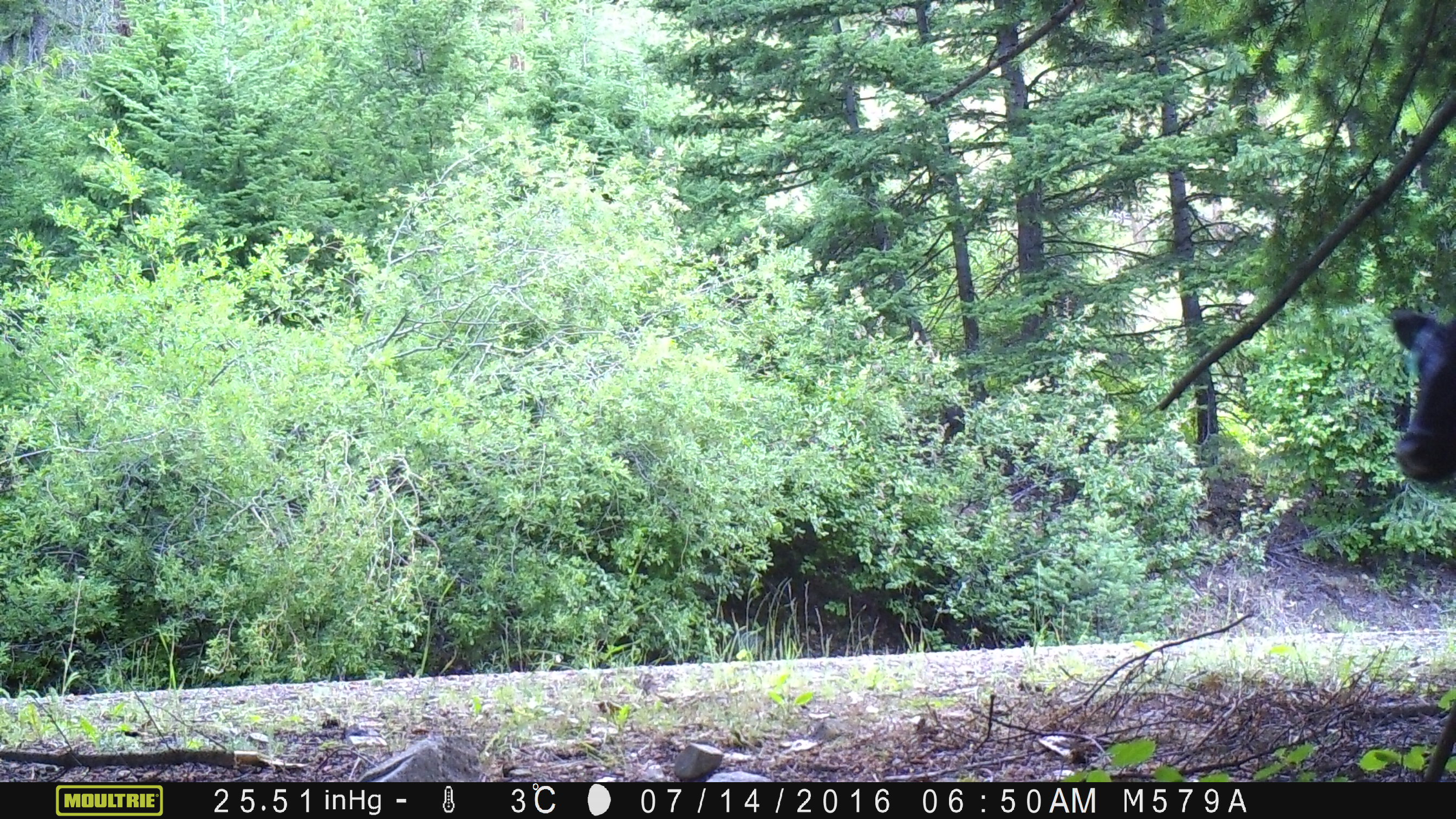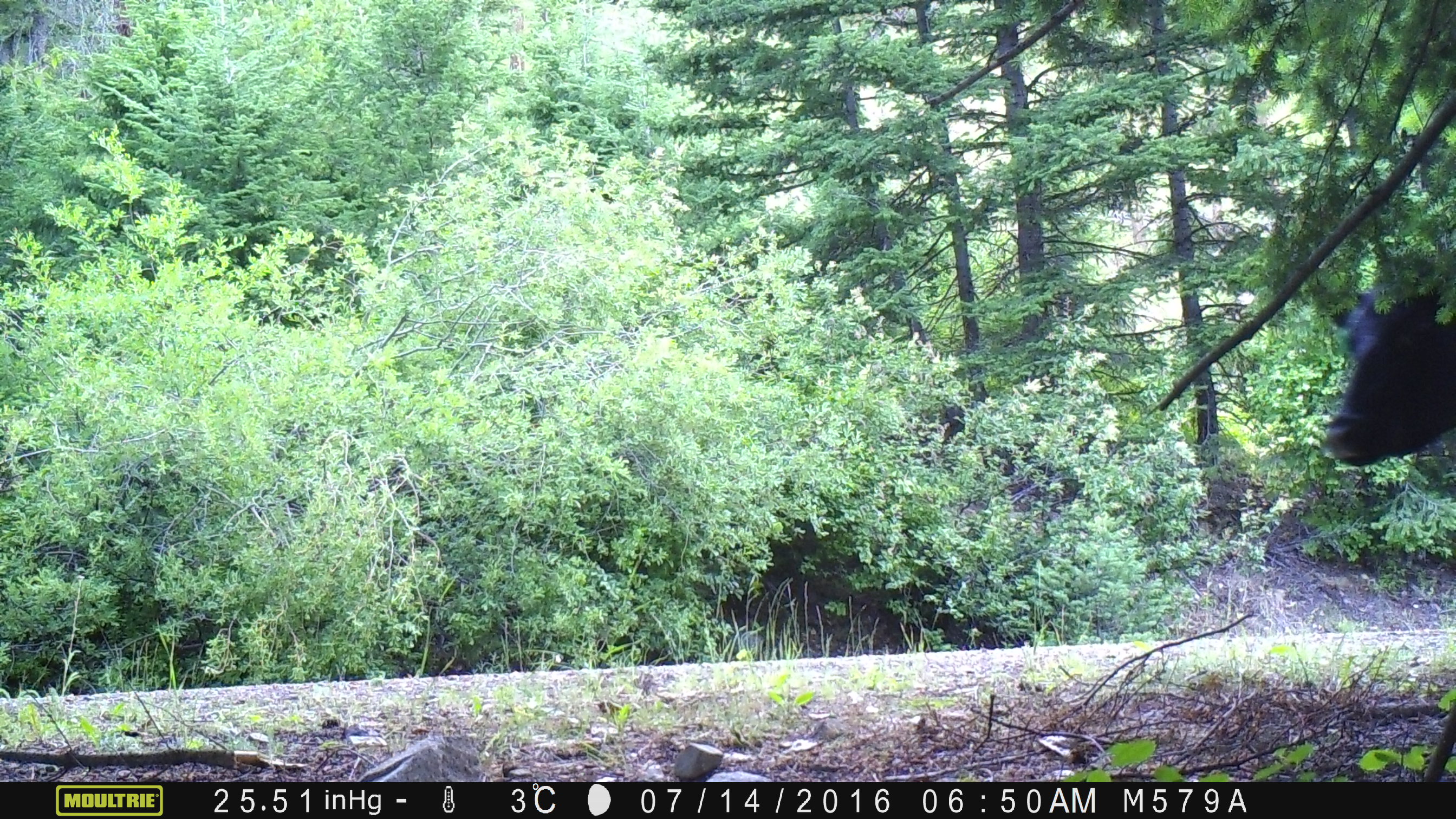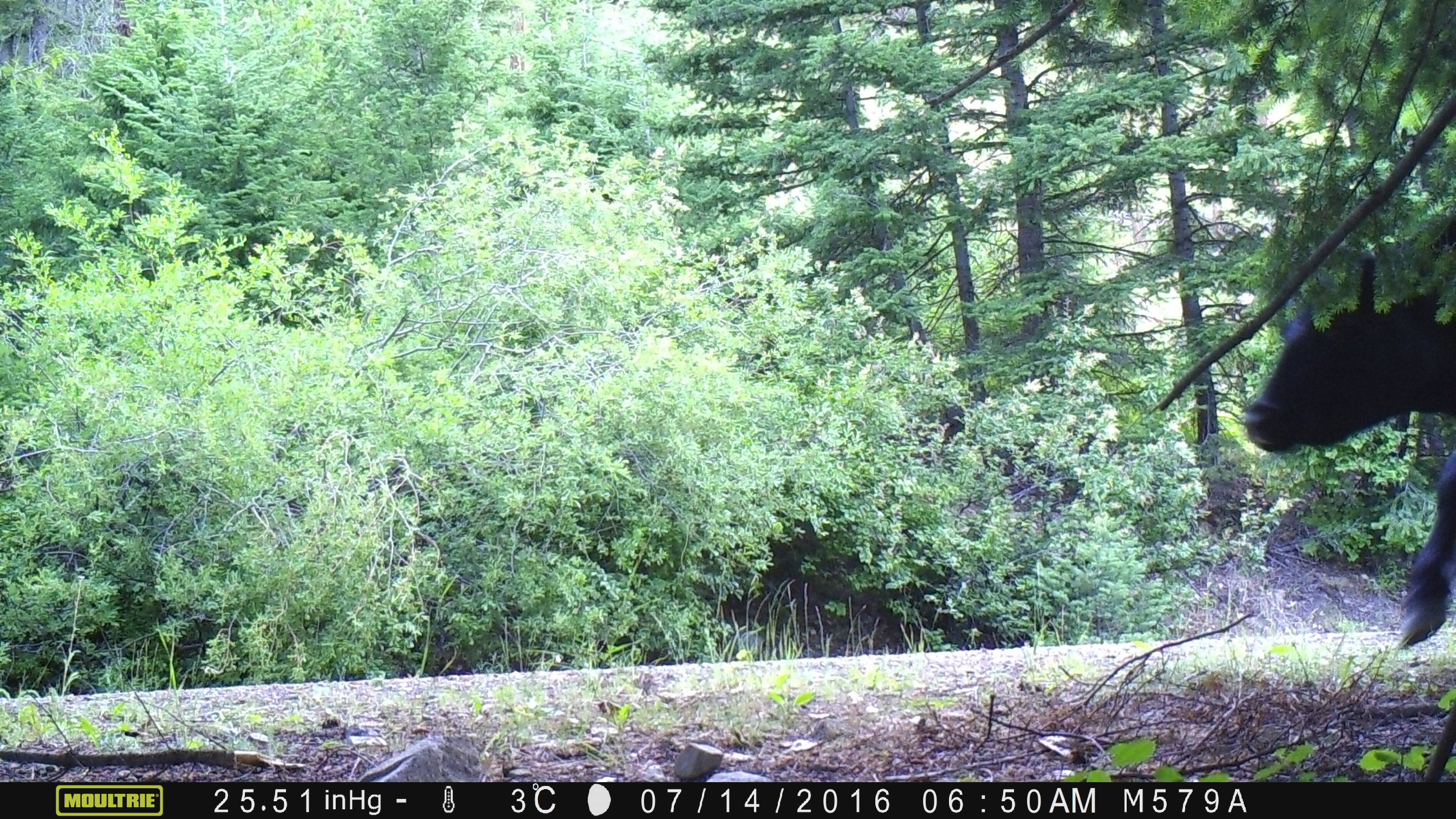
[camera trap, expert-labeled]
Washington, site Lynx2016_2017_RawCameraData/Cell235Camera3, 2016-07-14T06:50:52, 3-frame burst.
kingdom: Animalia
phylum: Chordata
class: Mammalia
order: Artiodactyla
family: Bovidae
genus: Bos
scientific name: Bos taurus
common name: domestic cattle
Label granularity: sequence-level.